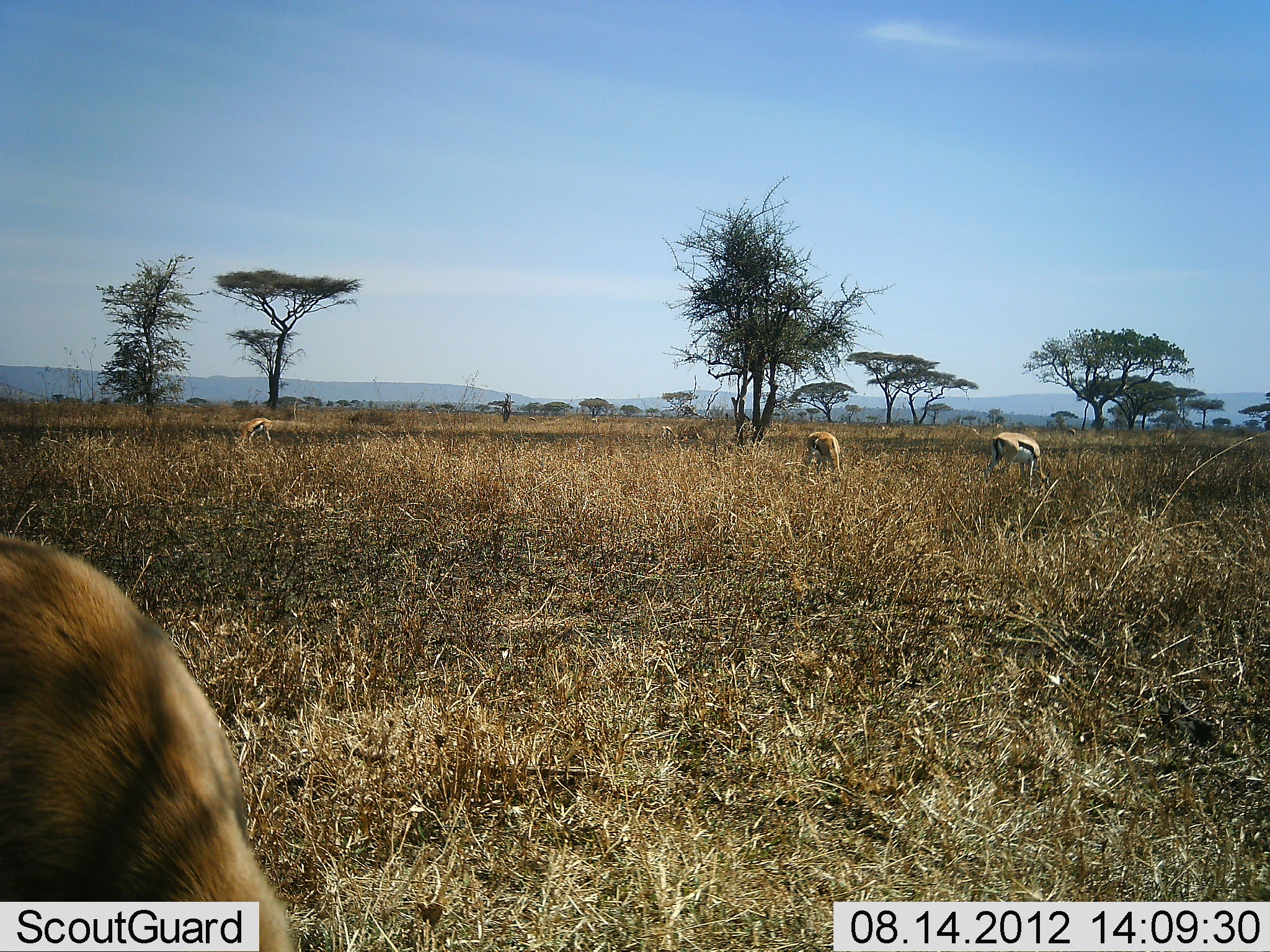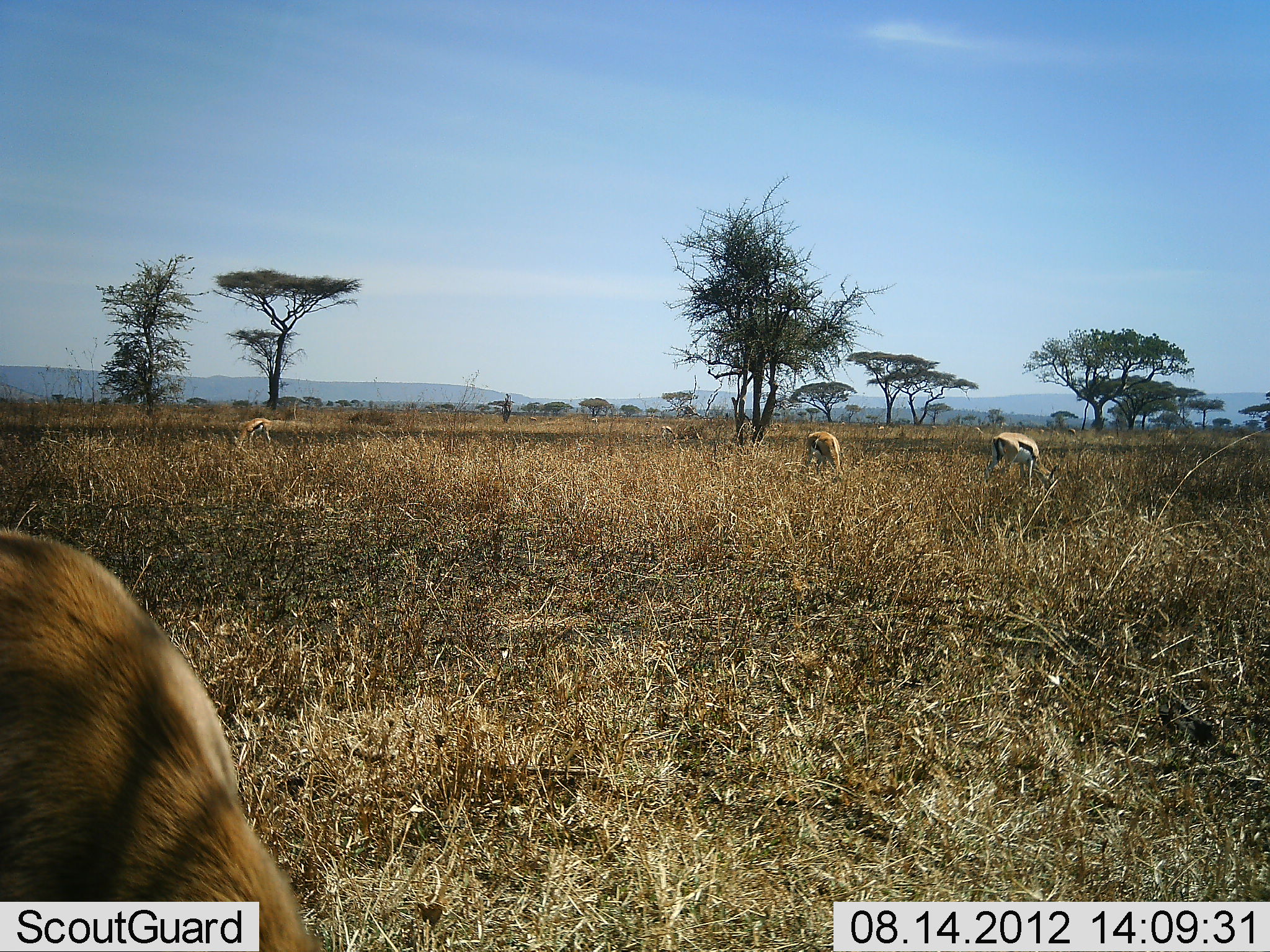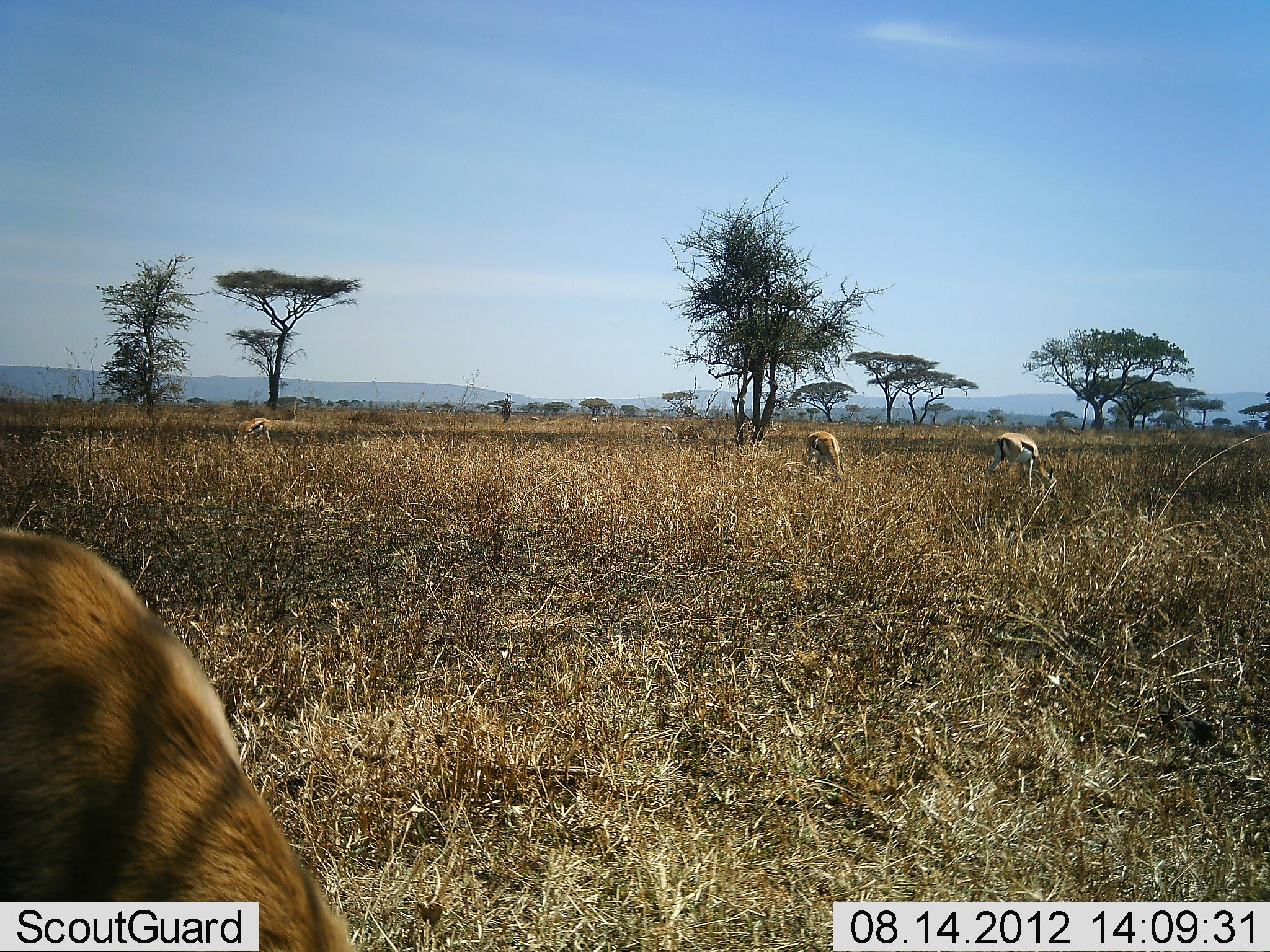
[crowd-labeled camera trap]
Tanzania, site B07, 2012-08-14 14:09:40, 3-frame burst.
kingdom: Animalia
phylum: Chordata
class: Mammalia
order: Artiodactyla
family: Bovidae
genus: Eudorcas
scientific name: Eudorcas thomsonii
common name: thomson's gazelle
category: gazellethomsons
Gazellethomsons (thomson's gazelle) (Eudorcas thomsonii), count 4. Behavior (volunteer vote fractions): standing 40%, resting 0%, moving 0%, interacting 0%. Young present (vote fraction): 0%. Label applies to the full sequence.